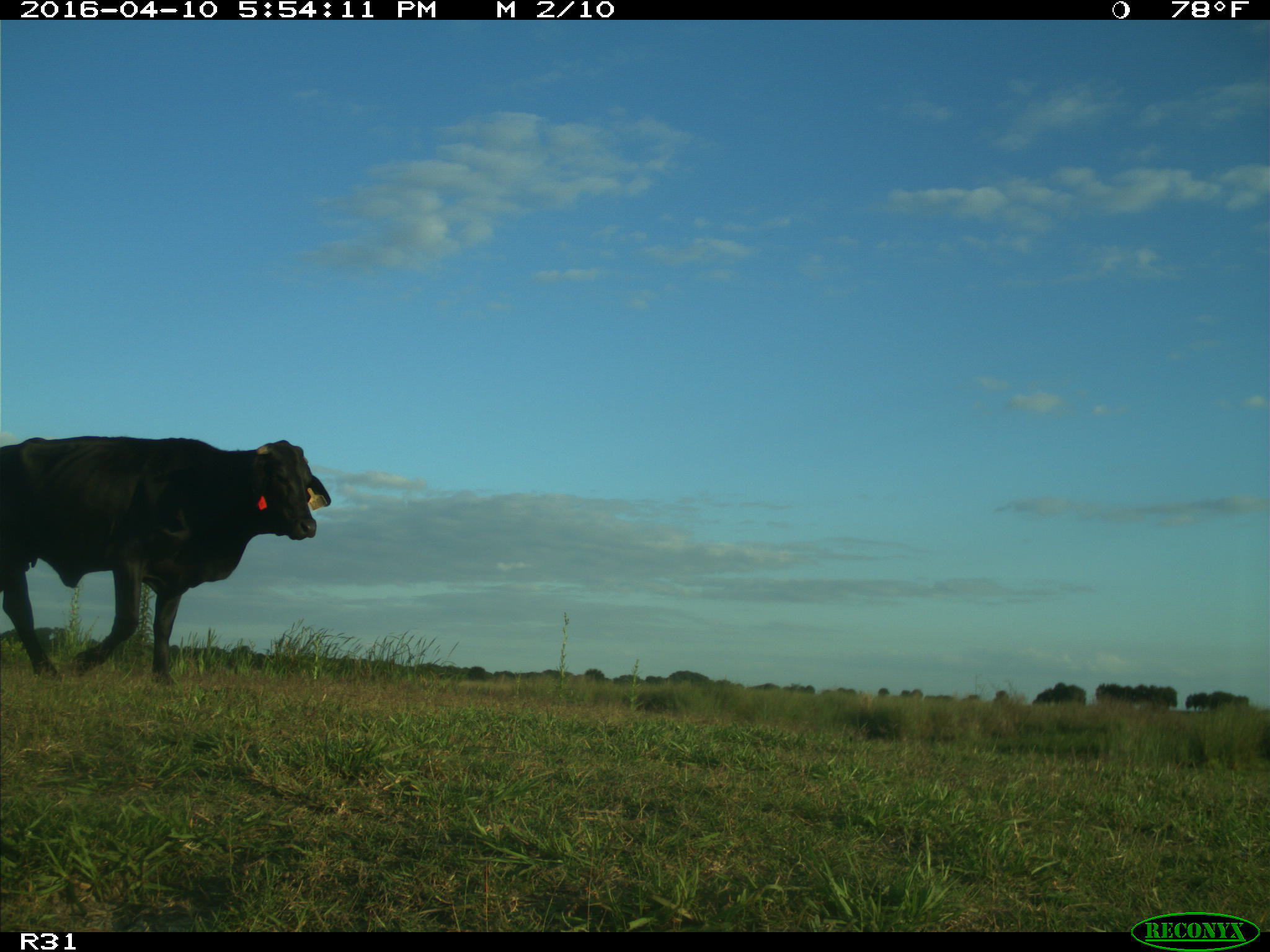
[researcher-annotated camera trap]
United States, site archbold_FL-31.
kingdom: Animalia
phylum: Chordata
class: Mammalia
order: Artiodactyla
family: Bovidae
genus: Bos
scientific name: Bos taurus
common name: domestic cow